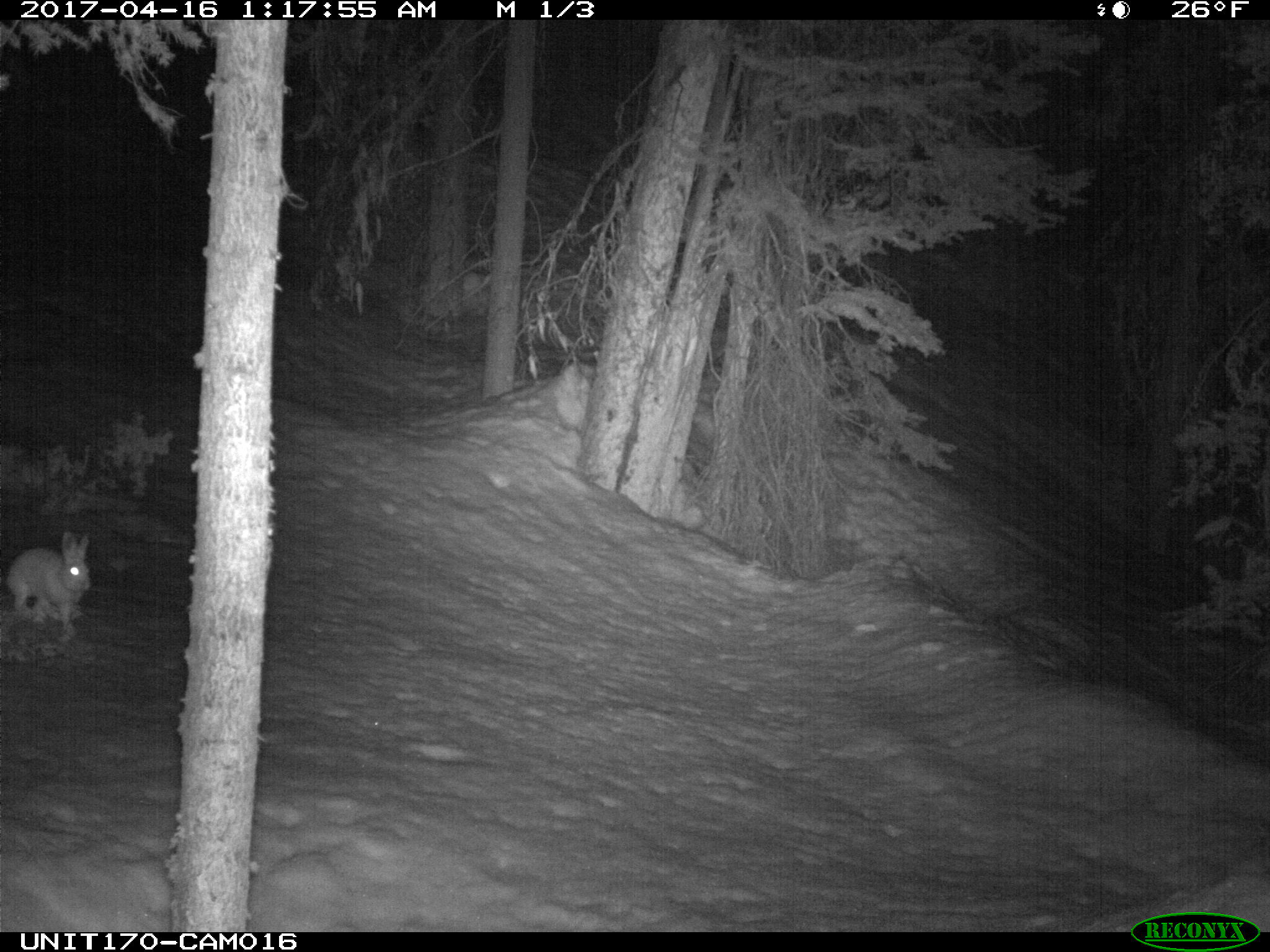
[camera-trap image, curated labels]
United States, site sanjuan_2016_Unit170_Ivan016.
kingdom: Animalia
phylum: Chordata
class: Mammalia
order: Lagomorpha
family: Leporidae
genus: Lepus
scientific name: Lepus americanus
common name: snowshoe hare